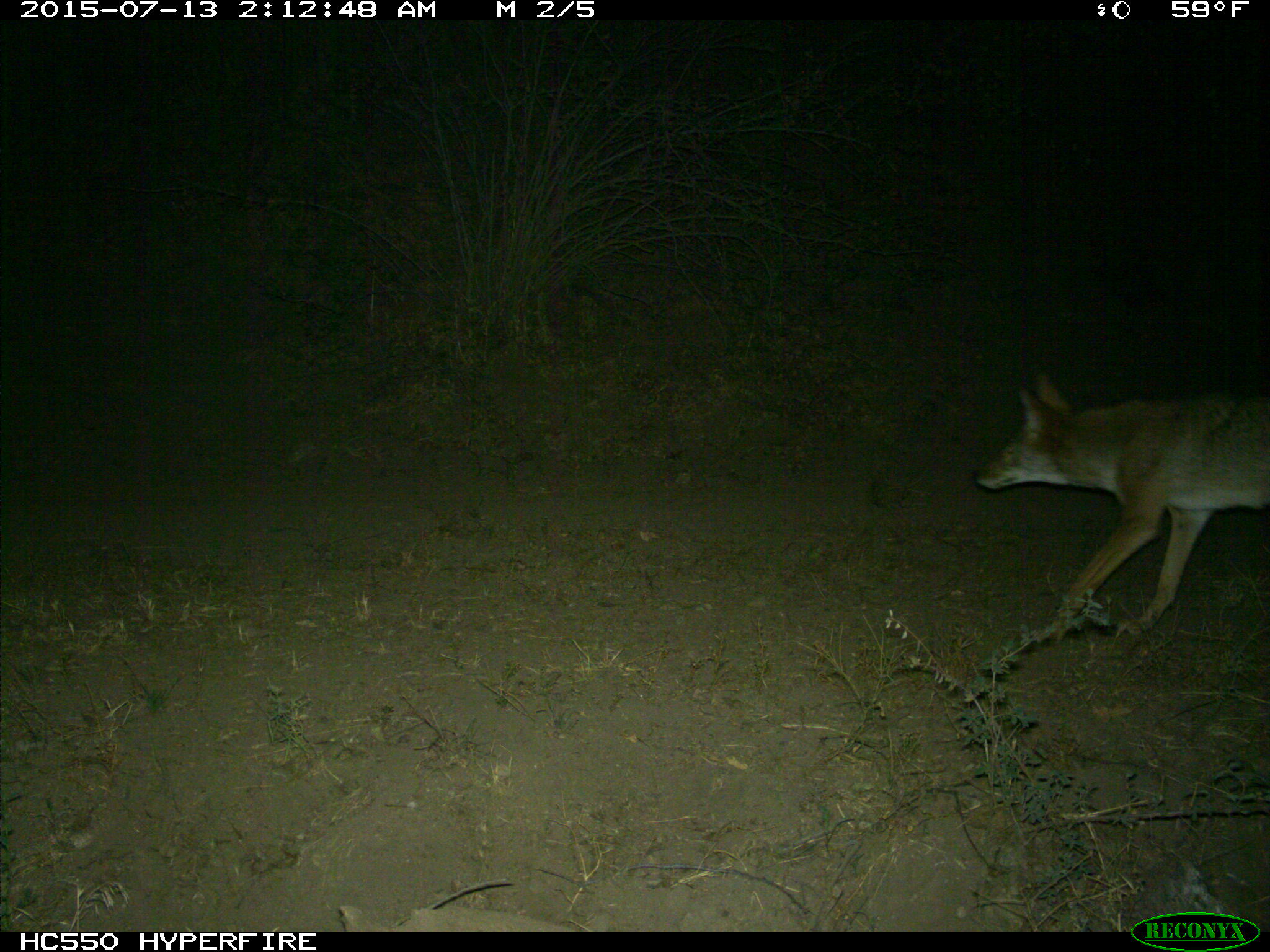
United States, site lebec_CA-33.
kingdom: Animalia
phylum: Chordata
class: Mammalia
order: Carnivora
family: Canidae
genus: Canis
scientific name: Canis latrans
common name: coyote